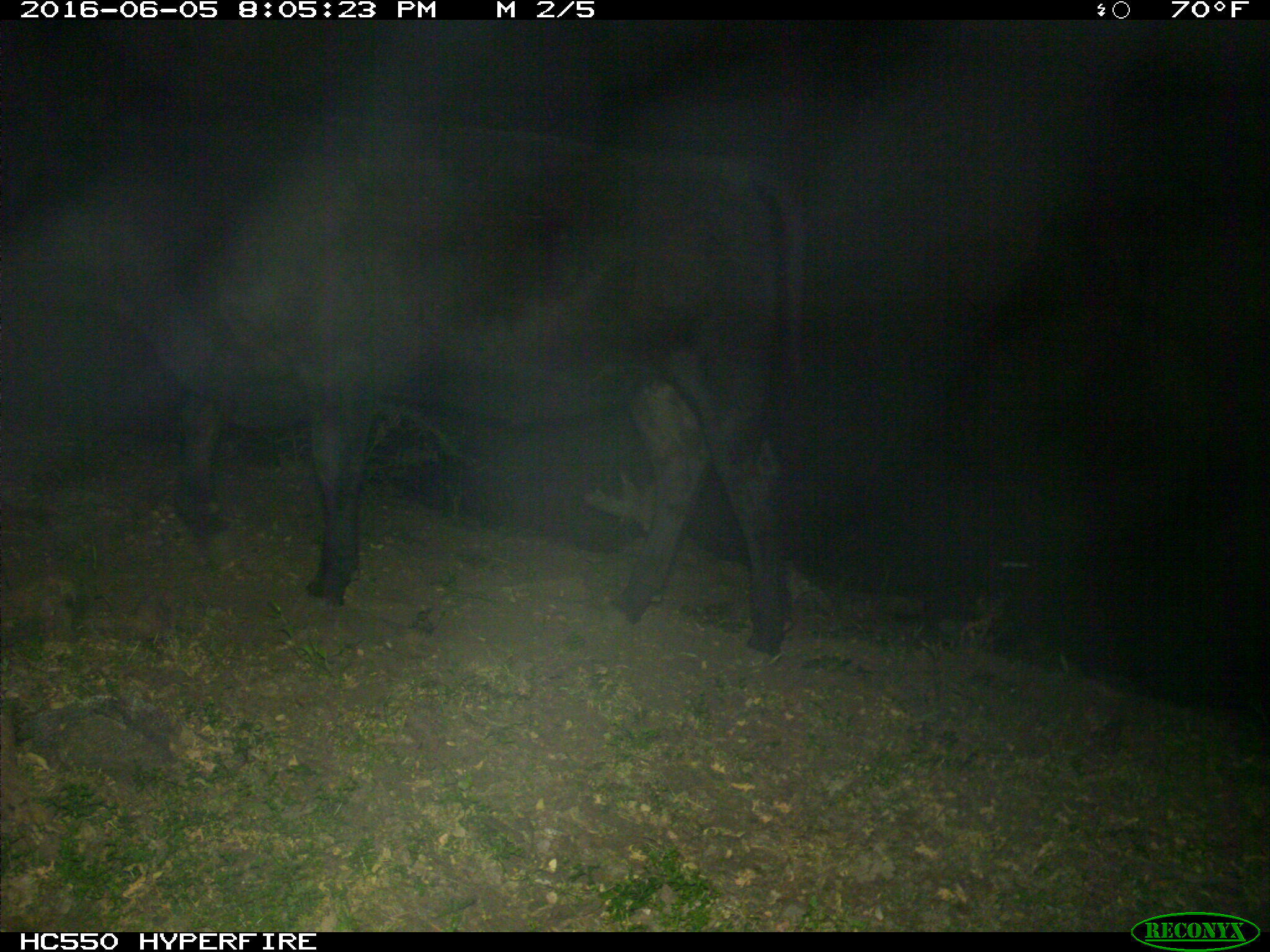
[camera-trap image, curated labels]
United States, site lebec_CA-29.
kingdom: Animalia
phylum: Chordata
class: Mammalia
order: Artiodactyla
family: Bovidae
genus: Bos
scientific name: Bos taurus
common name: domestic cow